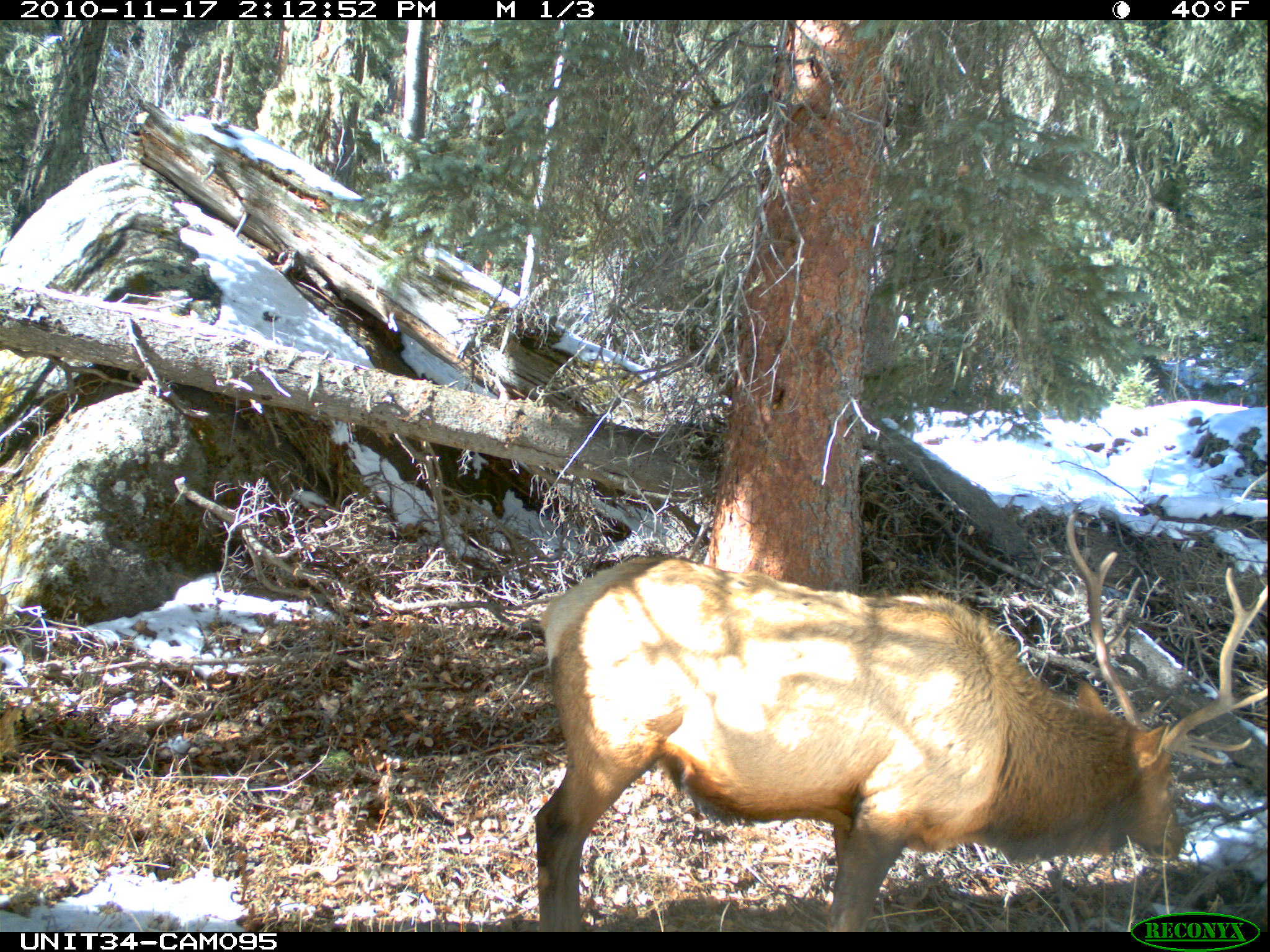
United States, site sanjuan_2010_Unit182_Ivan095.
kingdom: Animalia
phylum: Chordata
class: Mammalia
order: Artiodactyla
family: Cervidae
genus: Cervus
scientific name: Cervus elaphus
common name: red deer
Cervus elaphus (red deer).